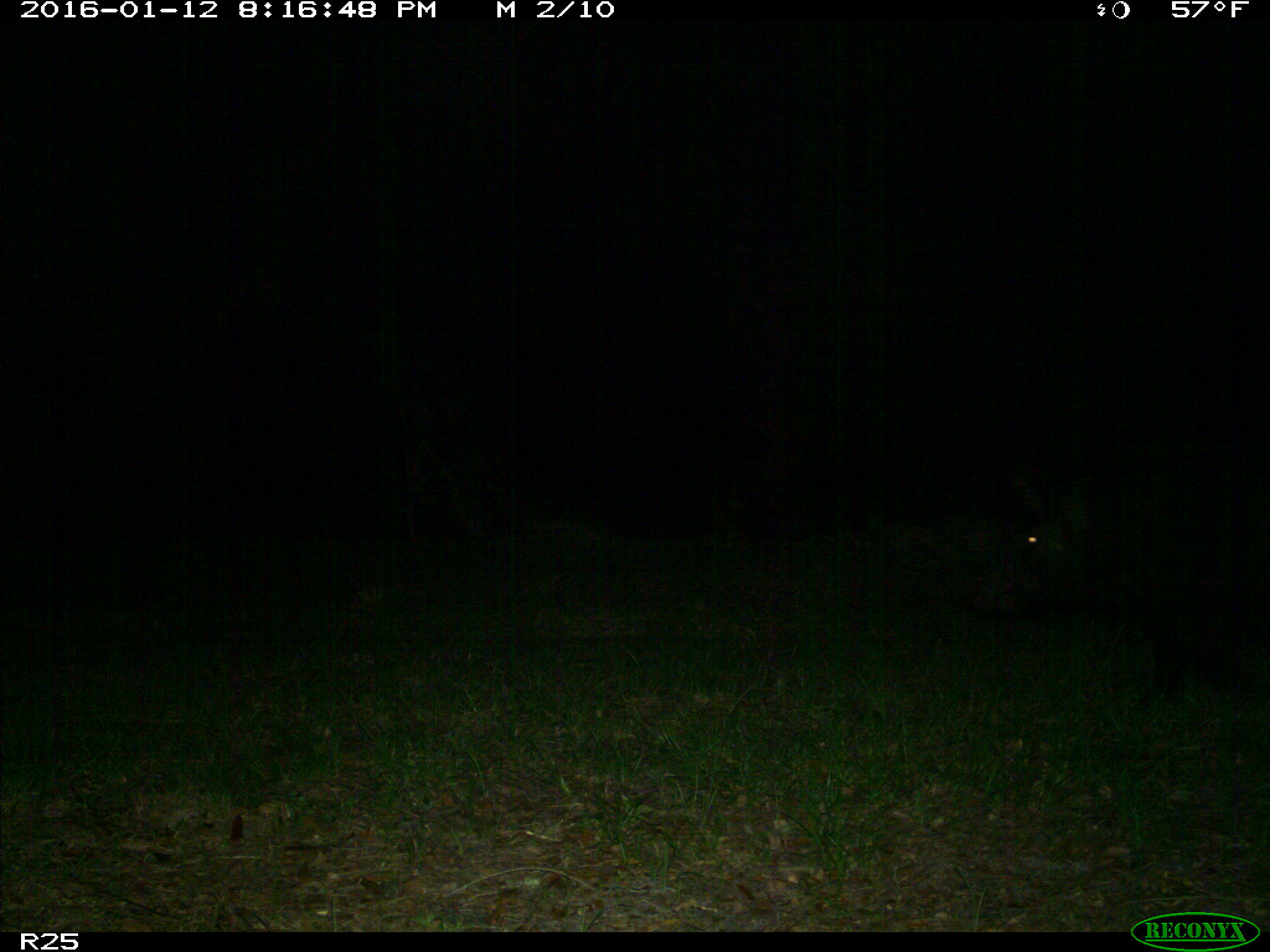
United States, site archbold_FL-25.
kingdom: Animalia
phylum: Chordata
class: Mammalia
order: Artiodactyla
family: Suidae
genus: Sus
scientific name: Sus scrofa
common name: wild boar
Sus scrofa (wild boar).